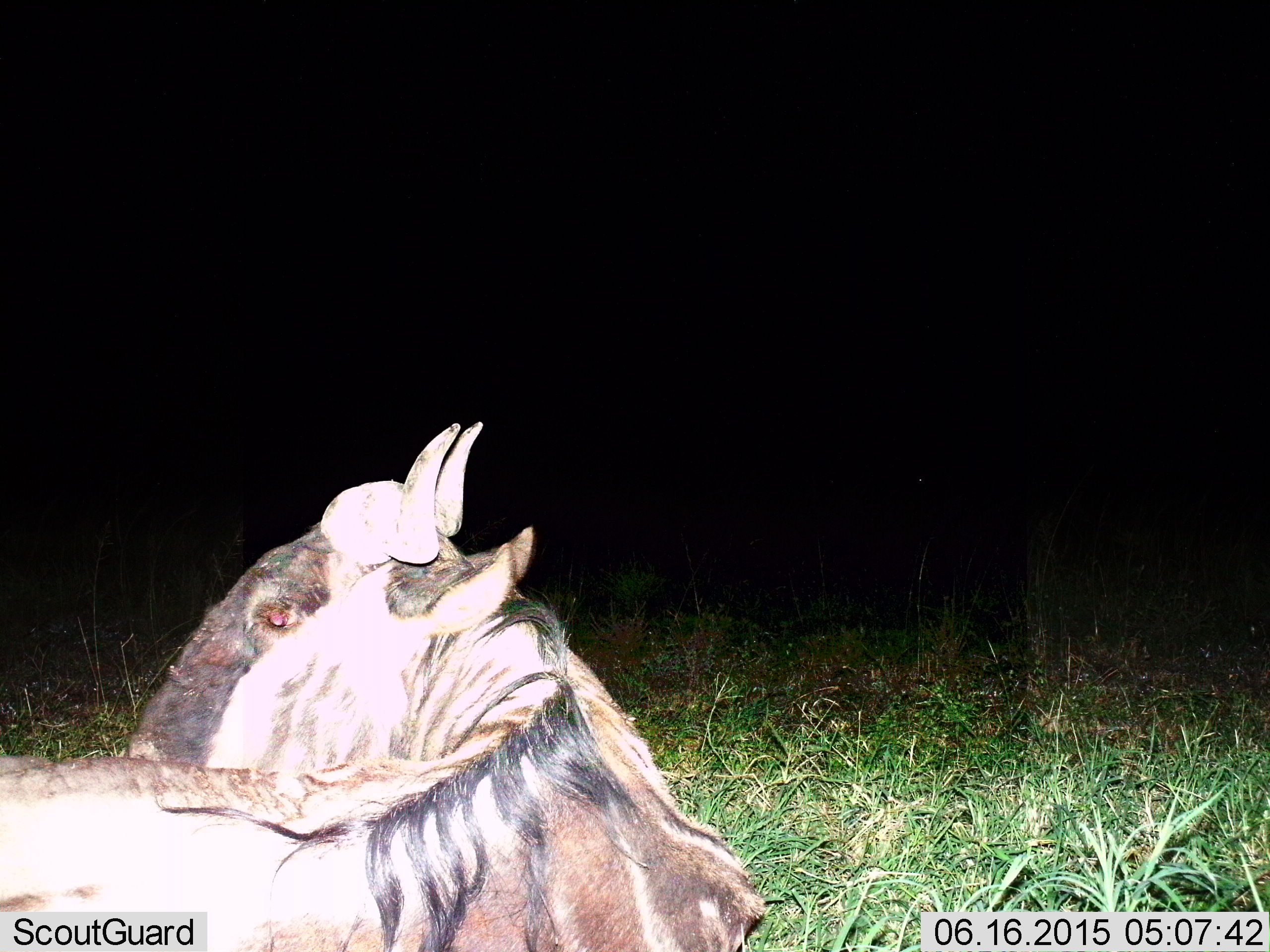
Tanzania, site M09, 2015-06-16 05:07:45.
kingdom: Animalia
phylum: Chordata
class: Mammalia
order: Artiodactyla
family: Bovidae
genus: Connochaetes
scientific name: Connochaetes taurinus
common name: blue wildebeest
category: wildebeest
Wildebeest (blue wildebeest) (Connochaetes taurinus), count 1. Behavior (volunteer vote fractions): standing 30%, resting 70%, moving 0%, interacting 0%. Young present (vote fraction): 0%. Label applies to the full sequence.